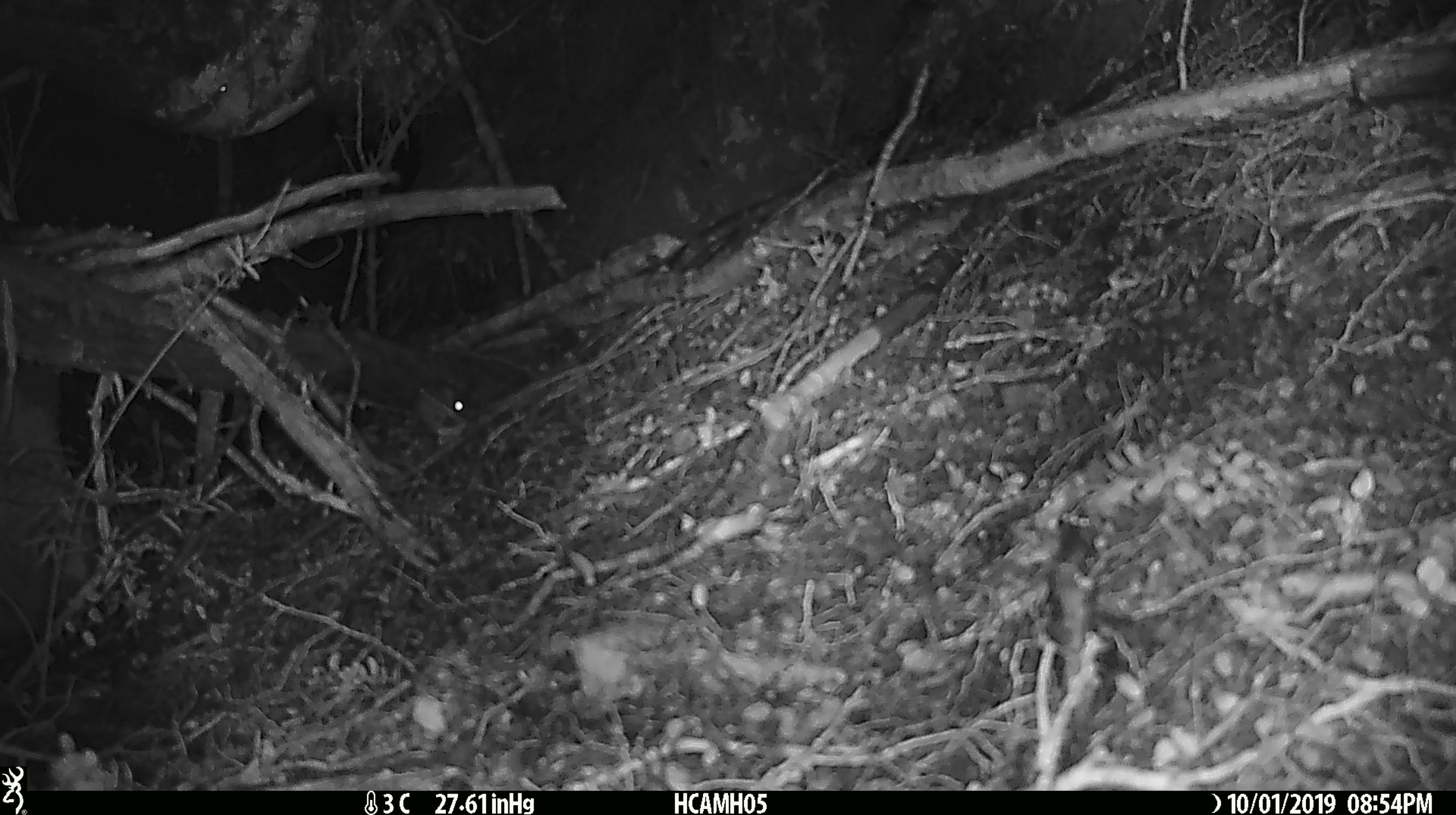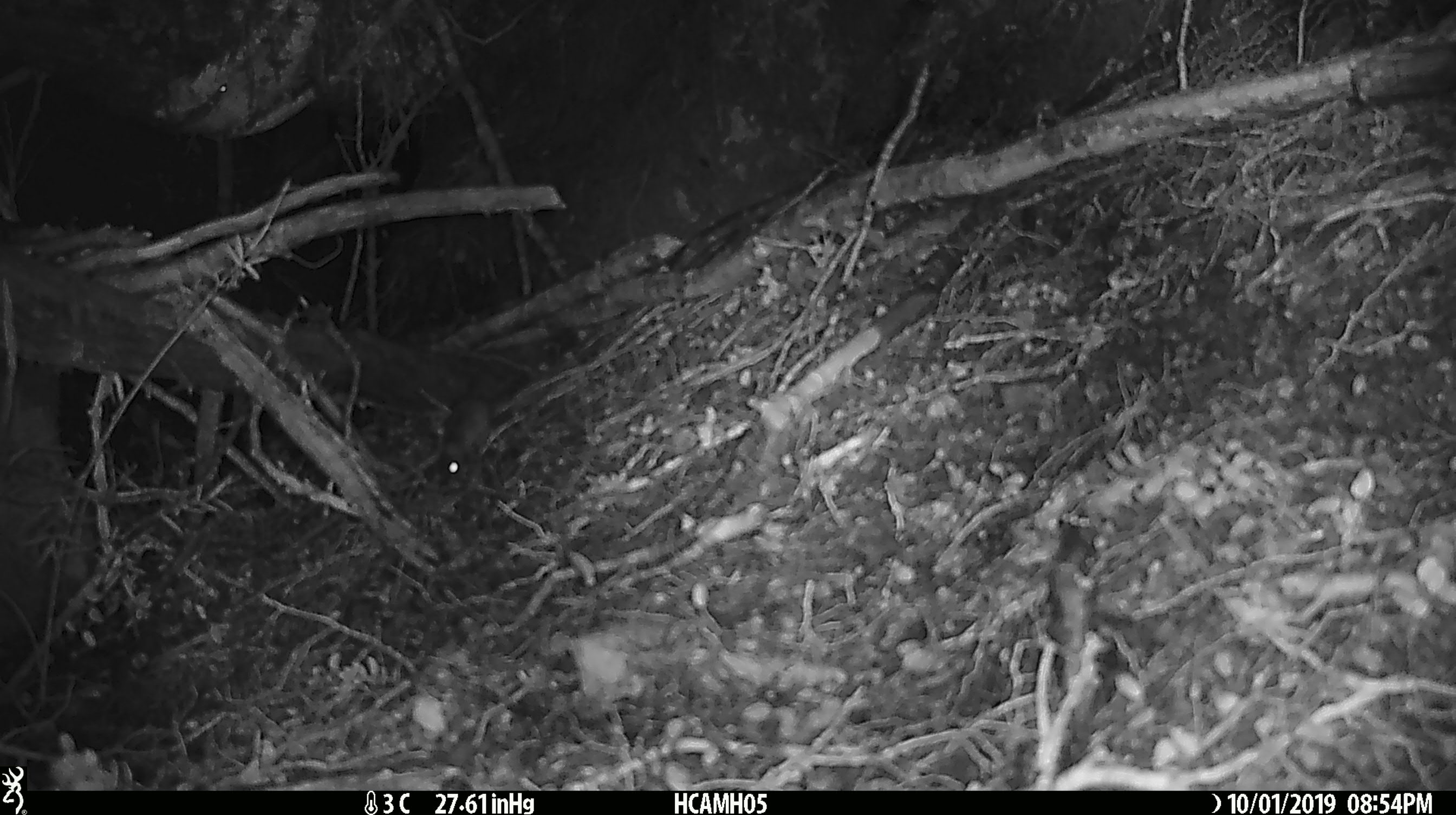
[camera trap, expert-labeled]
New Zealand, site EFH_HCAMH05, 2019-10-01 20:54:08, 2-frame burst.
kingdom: Animalia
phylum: Chordata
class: Mammalia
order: Rodentia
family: Muridae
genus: Mus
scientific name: Mus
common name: mouse